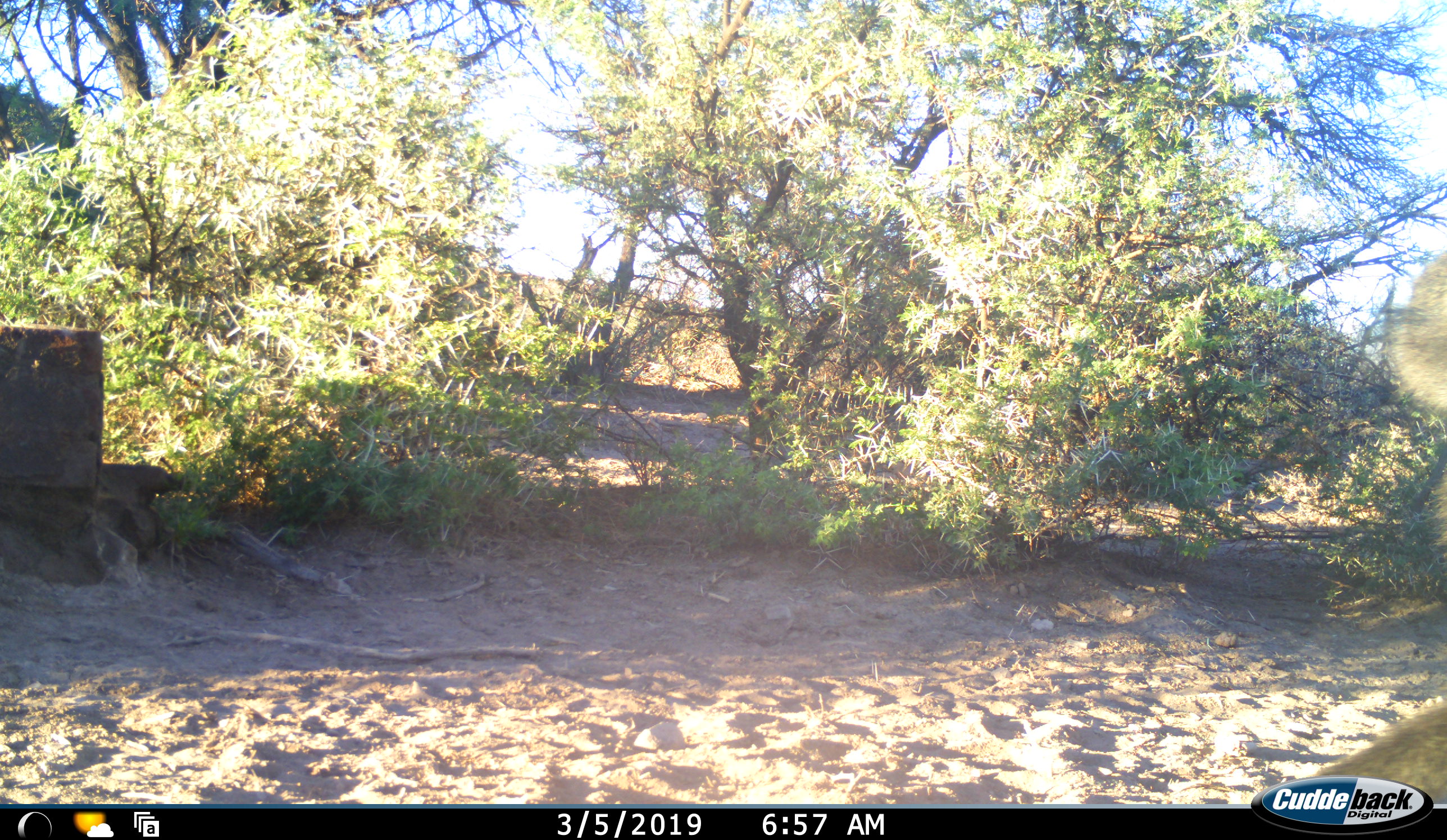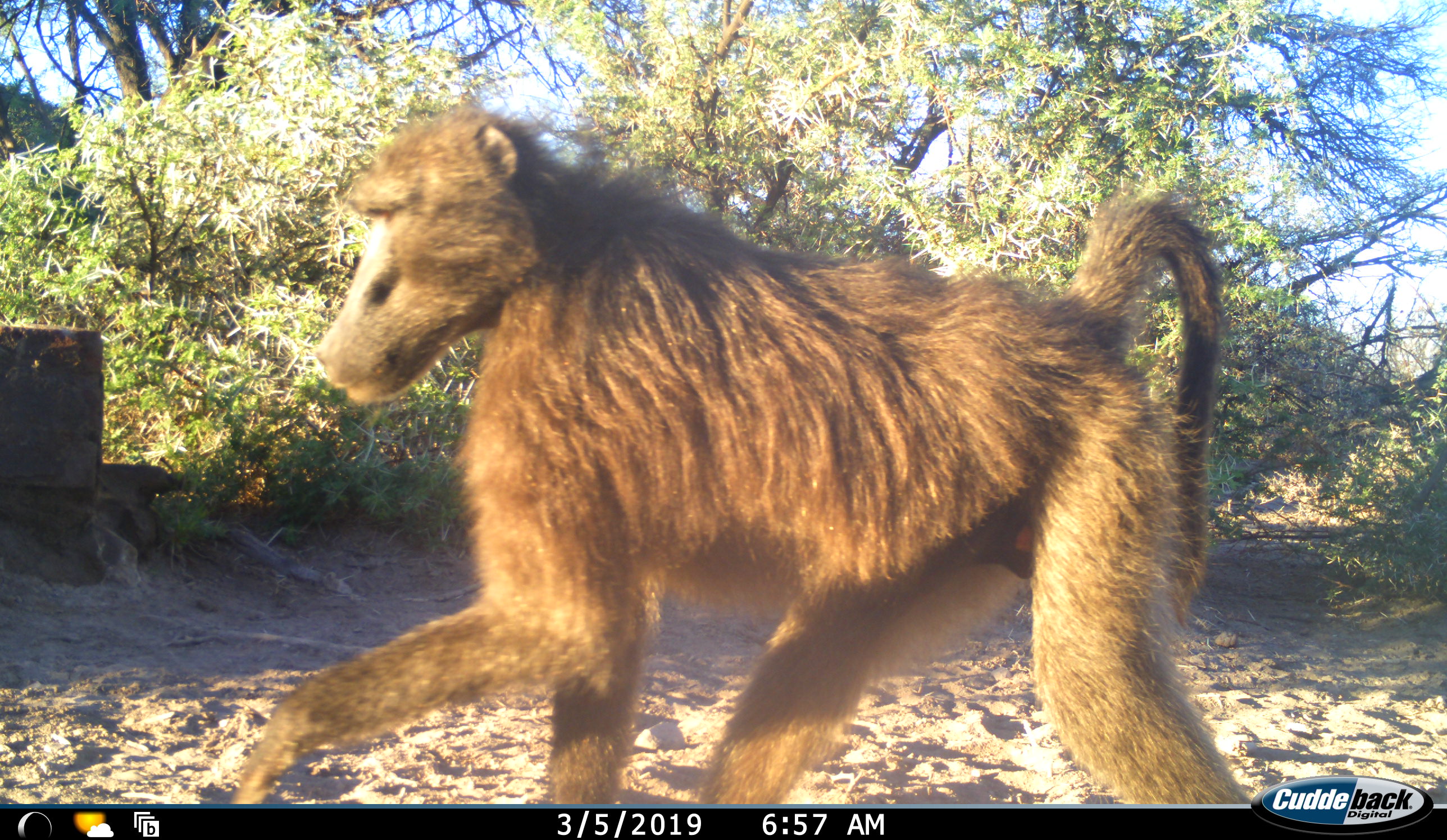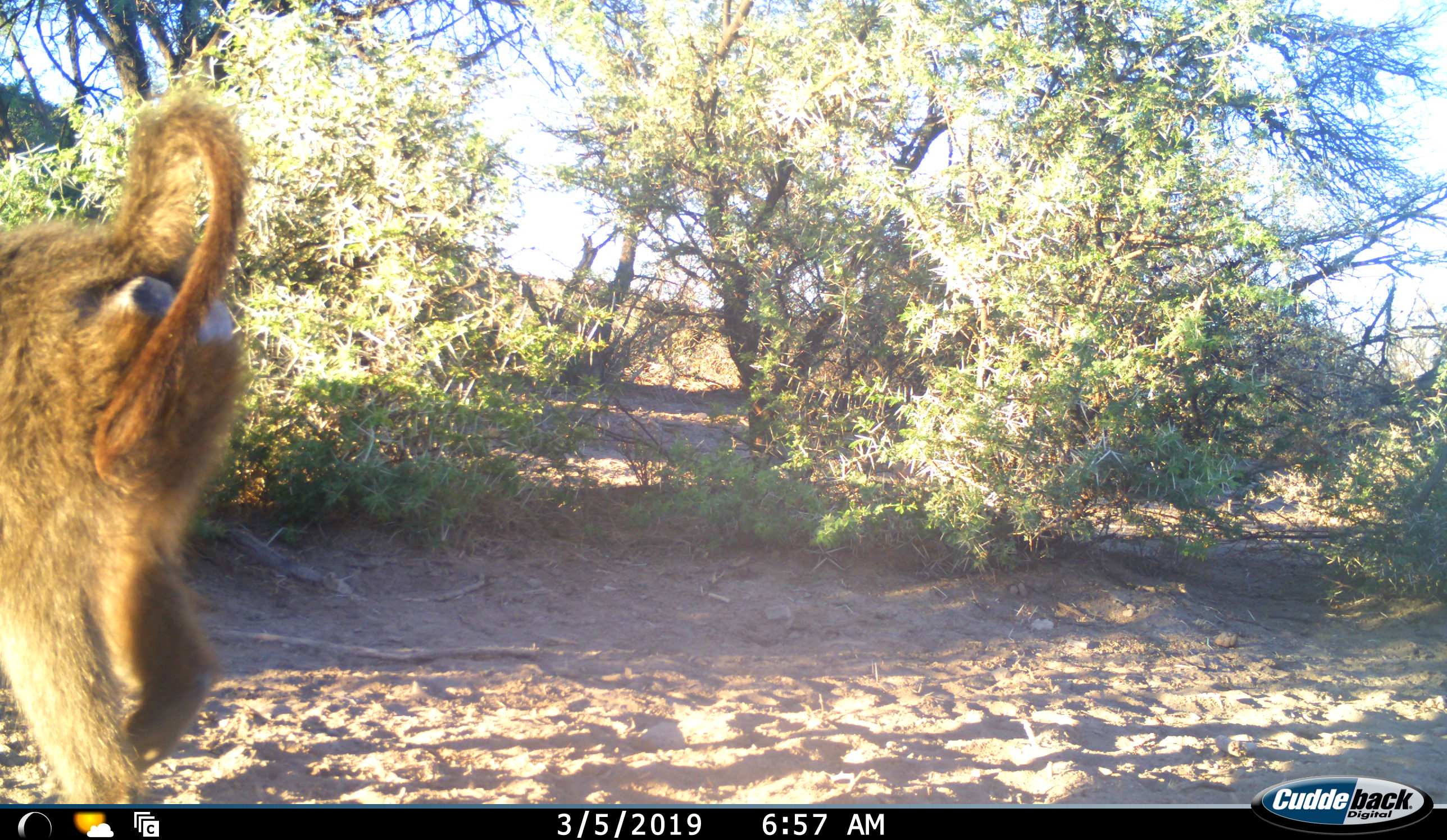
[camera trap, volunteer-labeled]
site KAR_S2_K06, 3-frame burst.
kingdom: Animalia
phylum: Chordata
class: Mammalia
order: Primates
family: Cercopithecidae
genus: Papio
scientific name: Papio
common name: baboon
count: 1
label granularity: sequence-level